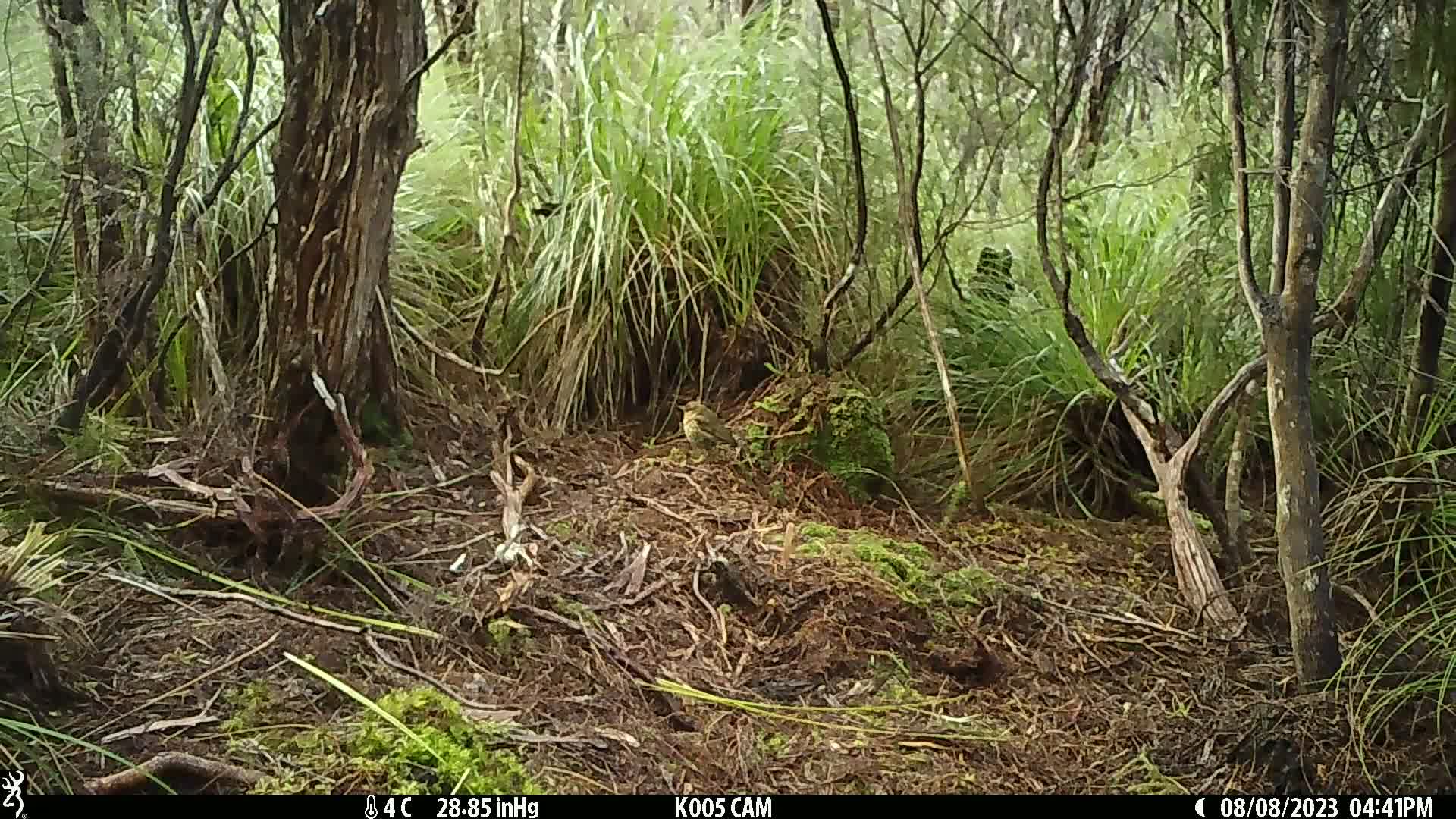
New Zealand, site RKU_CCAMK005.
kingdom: Animalia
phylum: Chordata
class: Aves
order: Passeriformes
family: Turdidae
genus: Turdus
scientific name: Turdus philomelos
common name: song thrush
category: thrush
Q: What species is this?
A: Thrush (song thrush) (Turdus philomelos).